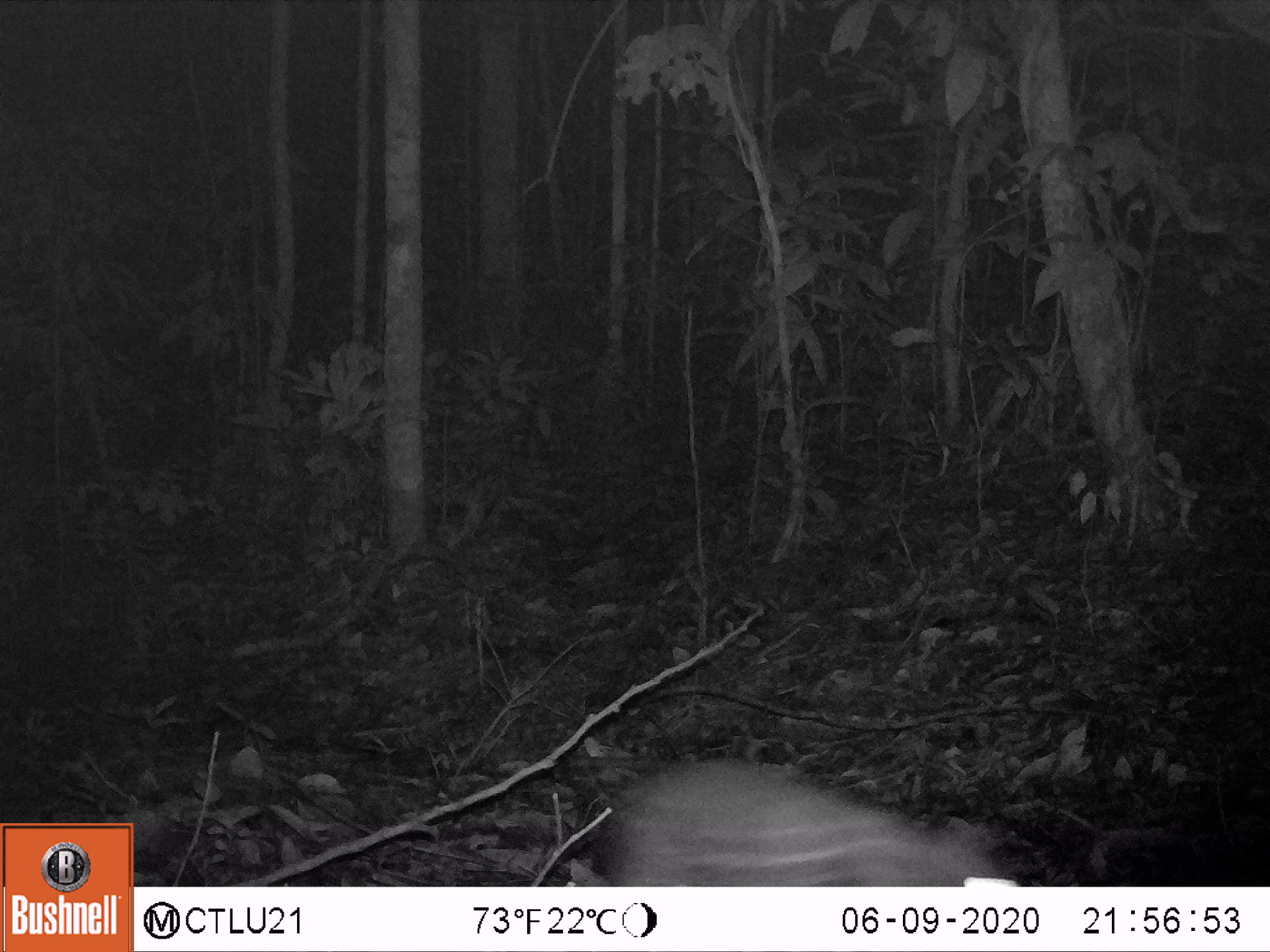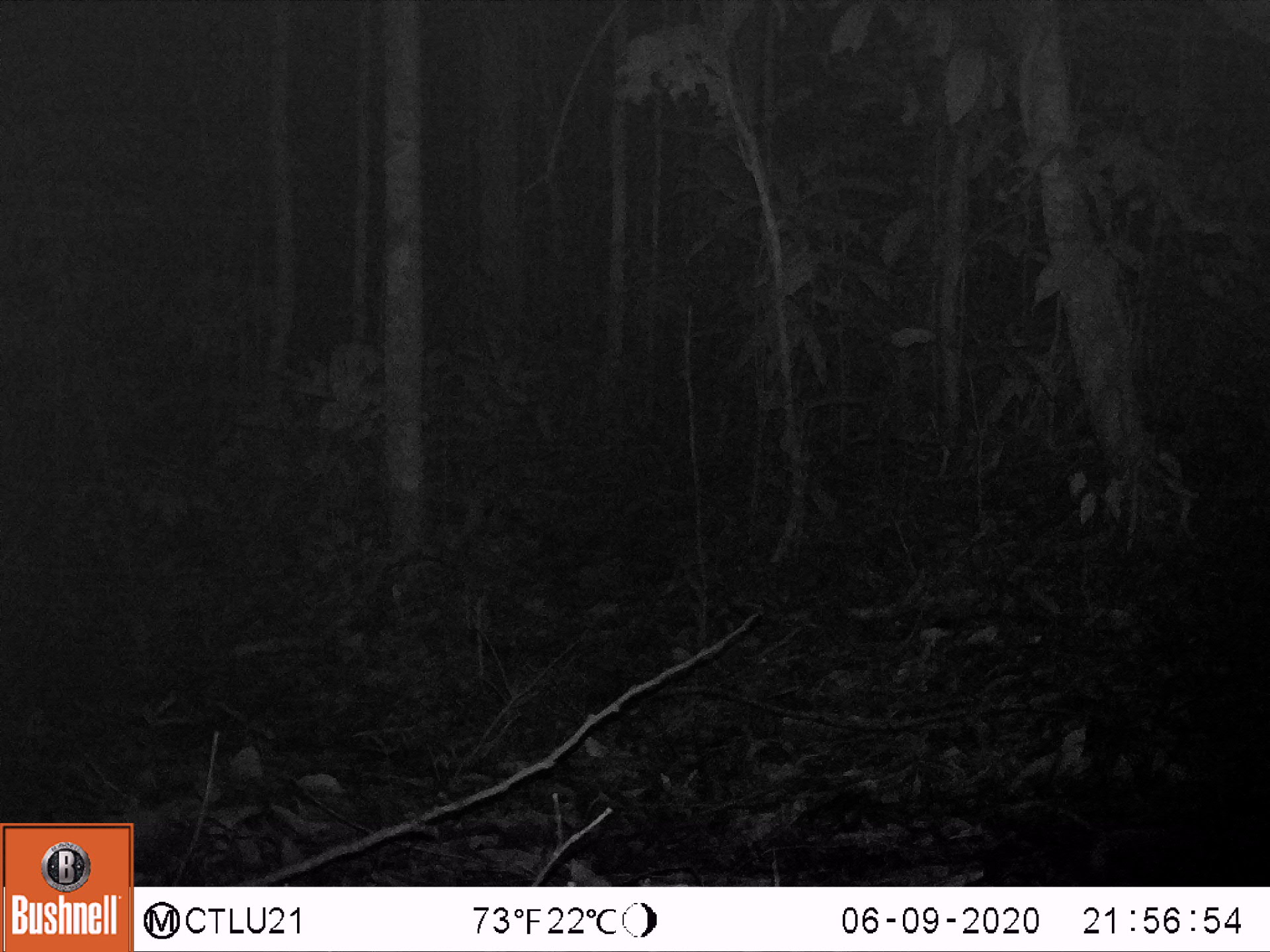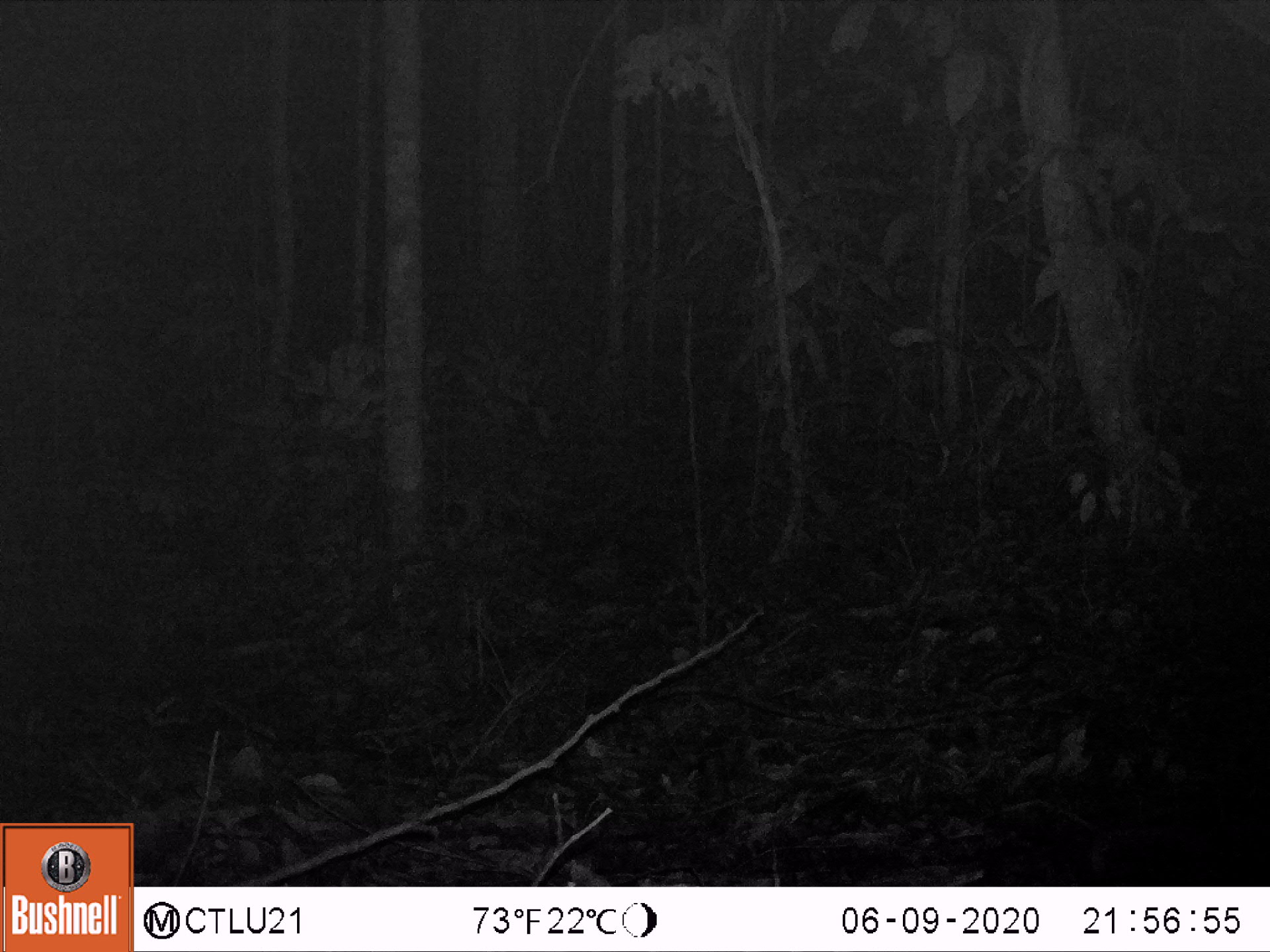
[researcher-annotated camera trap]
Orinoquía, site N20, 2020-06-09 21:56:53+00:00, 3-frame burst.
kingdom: Animalia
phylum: Chordata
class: Mammalia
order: Rodentia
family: Cuniculidae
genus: Cuniculus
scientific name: Cuniculus paca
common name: spotted paca